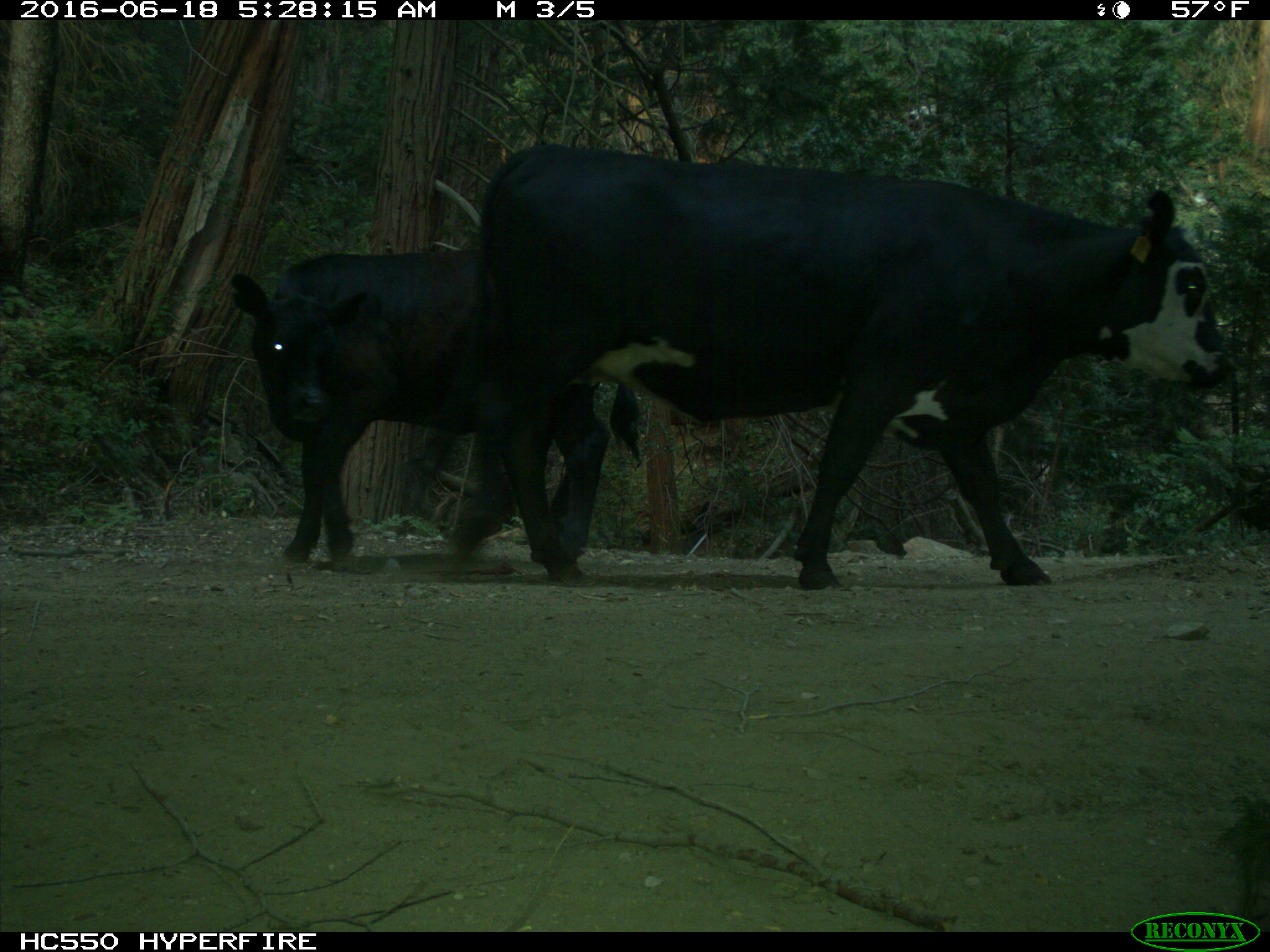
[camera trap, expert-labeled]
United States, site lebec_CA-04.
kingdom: Animalia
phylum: Chordata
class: Mammalia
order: Artiodactyla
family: Bovidae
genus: Bos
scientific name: Bos taurus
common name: domestic cow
Bos taurus (domestic cow).